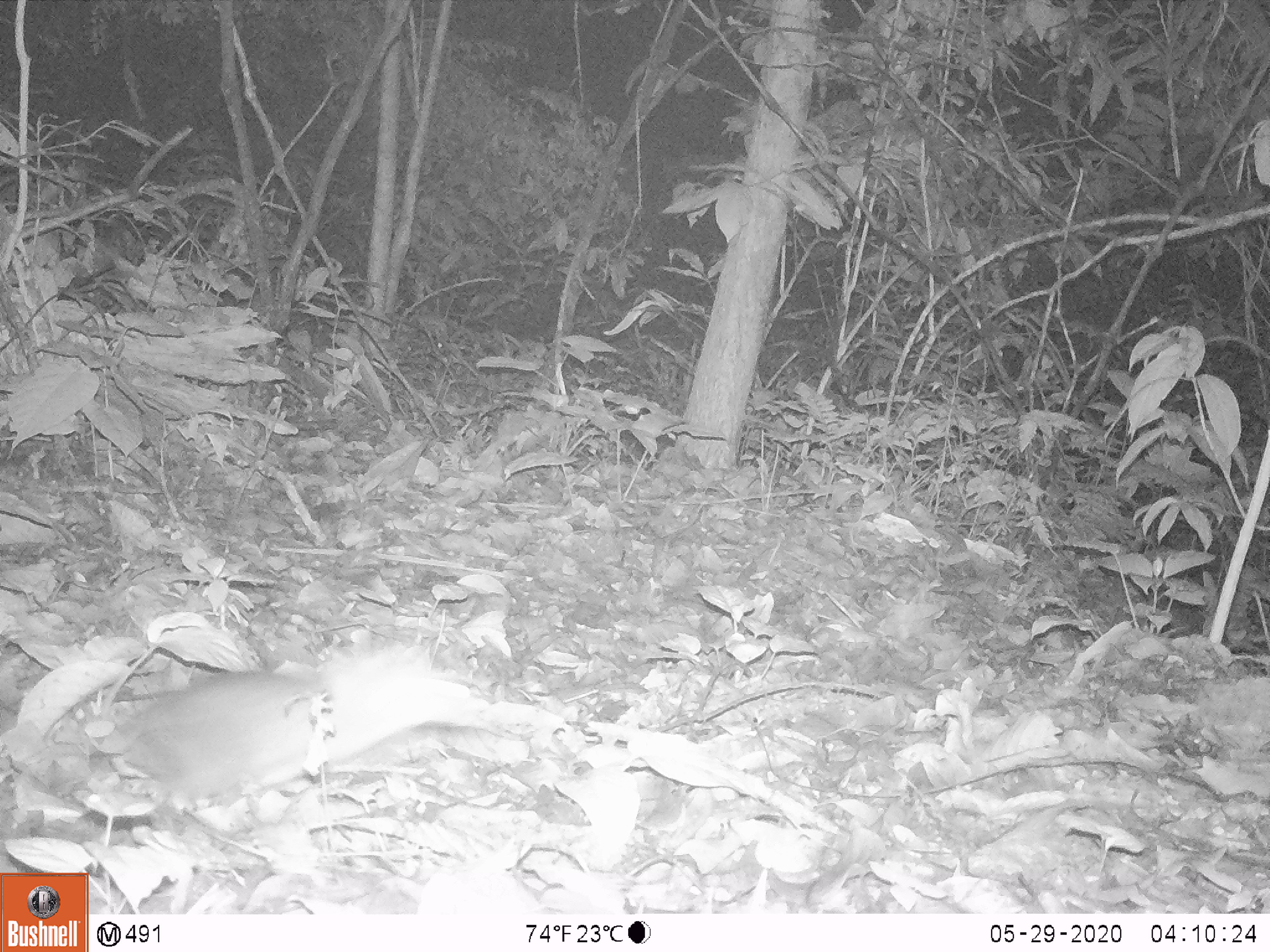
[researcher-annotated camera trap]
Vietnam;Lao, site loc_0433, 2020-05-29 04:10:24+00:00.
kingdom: Animalia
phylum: Chordata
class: Mammalia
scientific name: Mammalia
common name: mammal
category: unidentified small mammal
Unidentified small mammal (mammal) (Mammalia). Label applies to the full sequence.